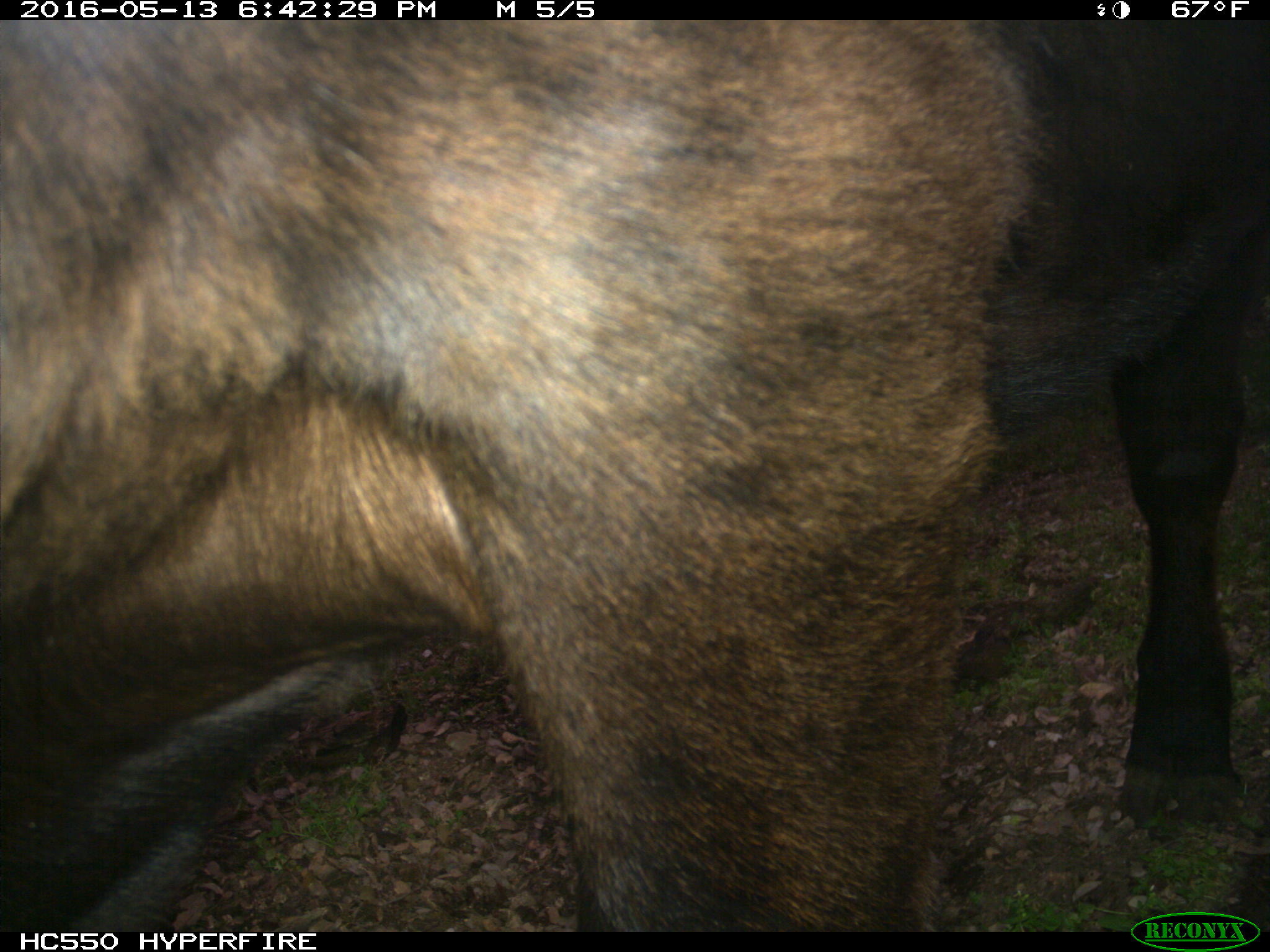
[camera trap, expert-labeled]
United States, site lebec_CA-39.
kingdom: Animalia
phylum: Chordata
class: Mammalia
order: Artiodactyla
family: Bovidae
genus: Bos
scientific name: Bos taurus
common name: domestic cow